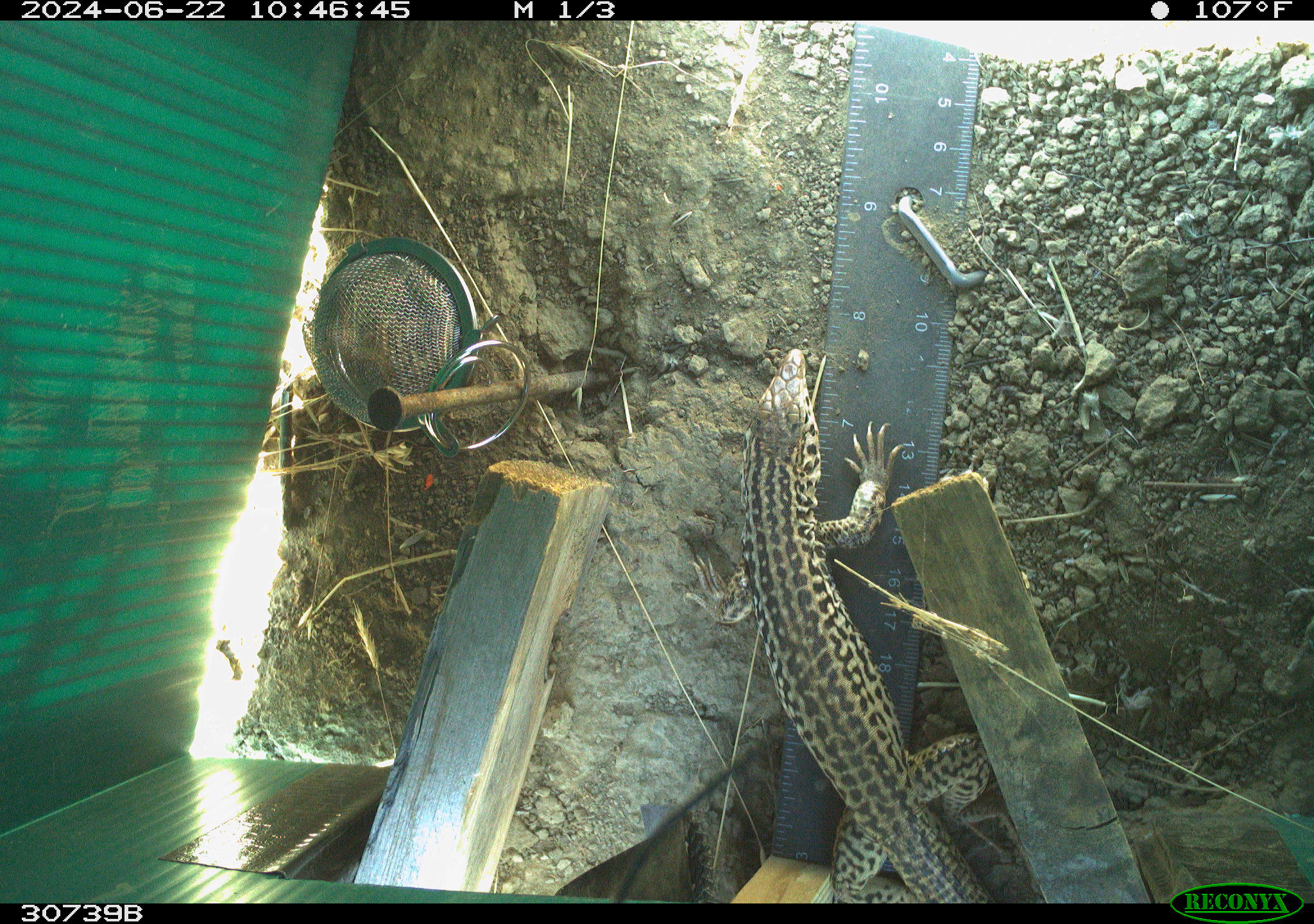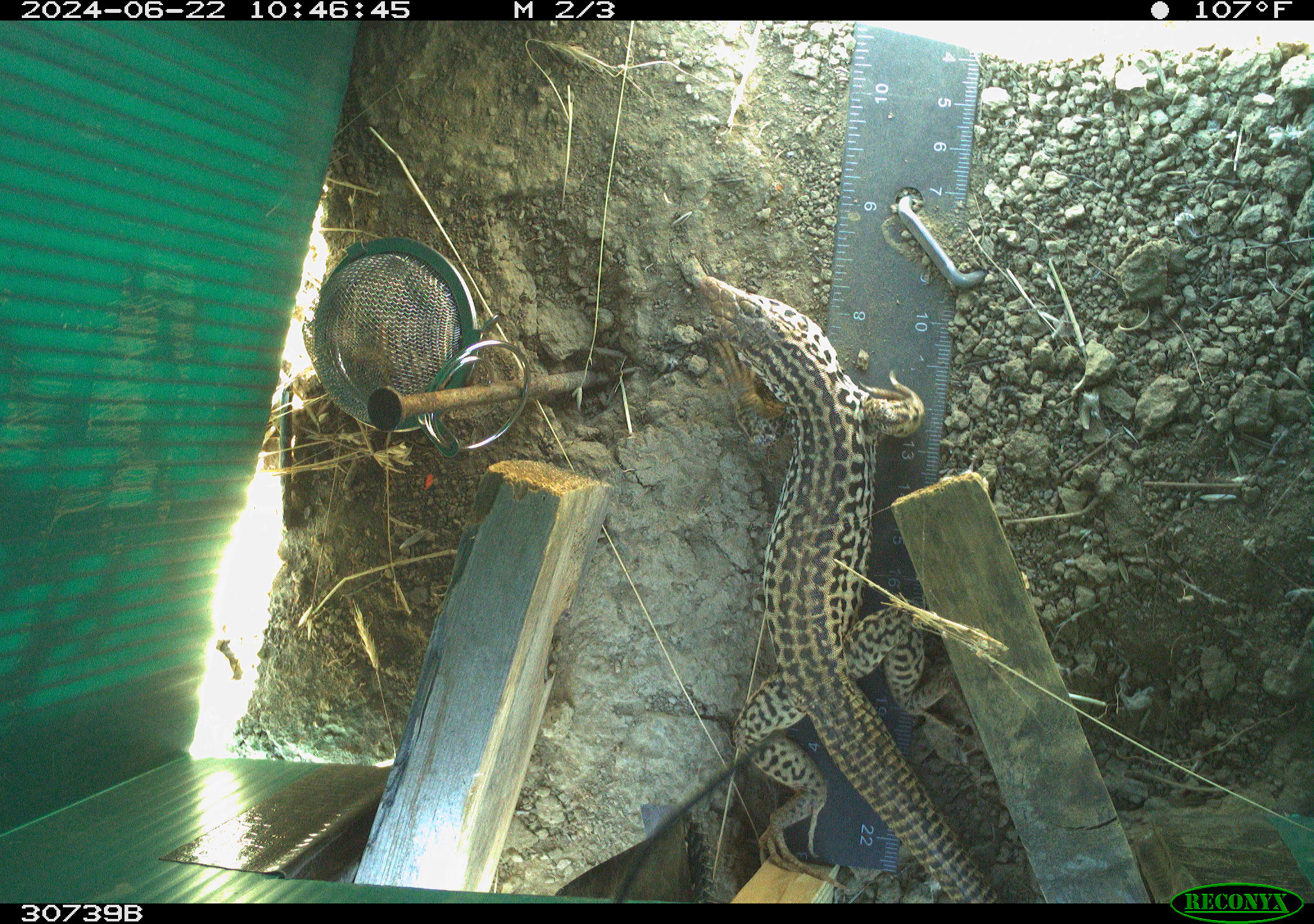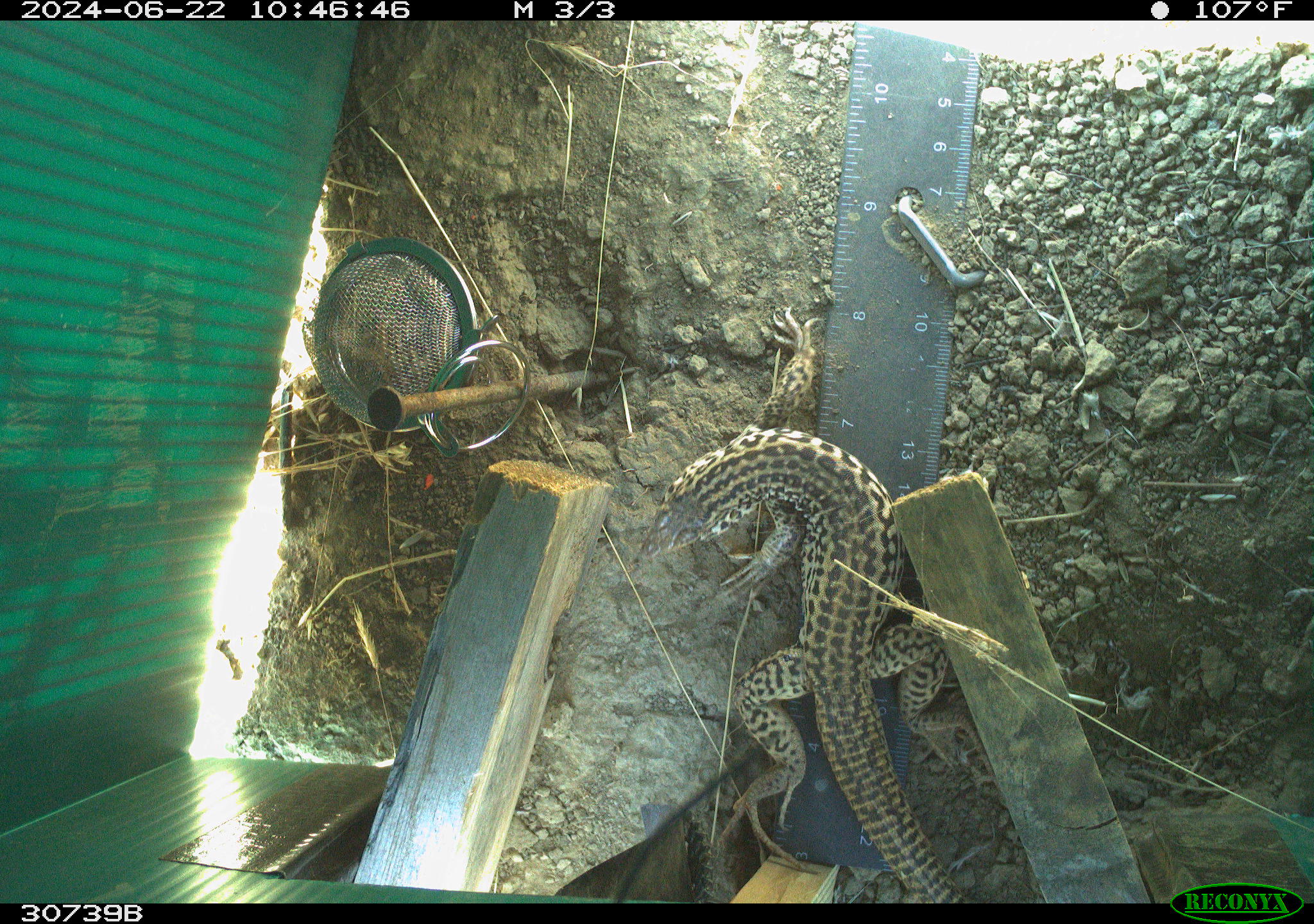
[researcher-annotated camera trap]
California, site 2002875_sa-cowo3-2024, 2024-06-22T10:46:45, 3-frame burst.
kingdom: Animalia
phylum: Chordata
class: Reptilia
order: Squamata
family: Teiidae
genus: Aspidoscelis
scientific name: Aspidoscelis tigris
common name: western whiptail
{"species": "western whiptail (Aspidoscelis tigris)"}